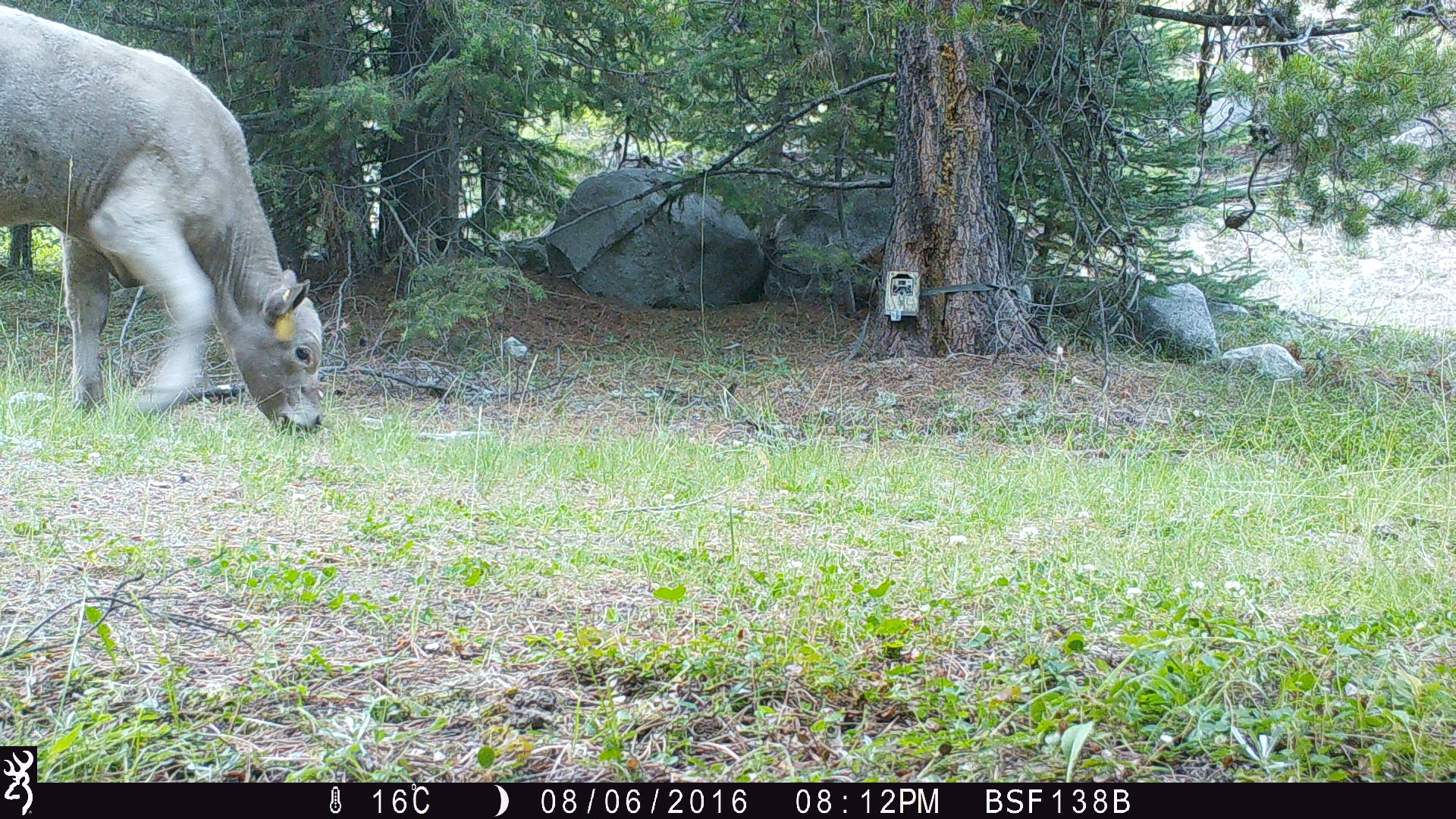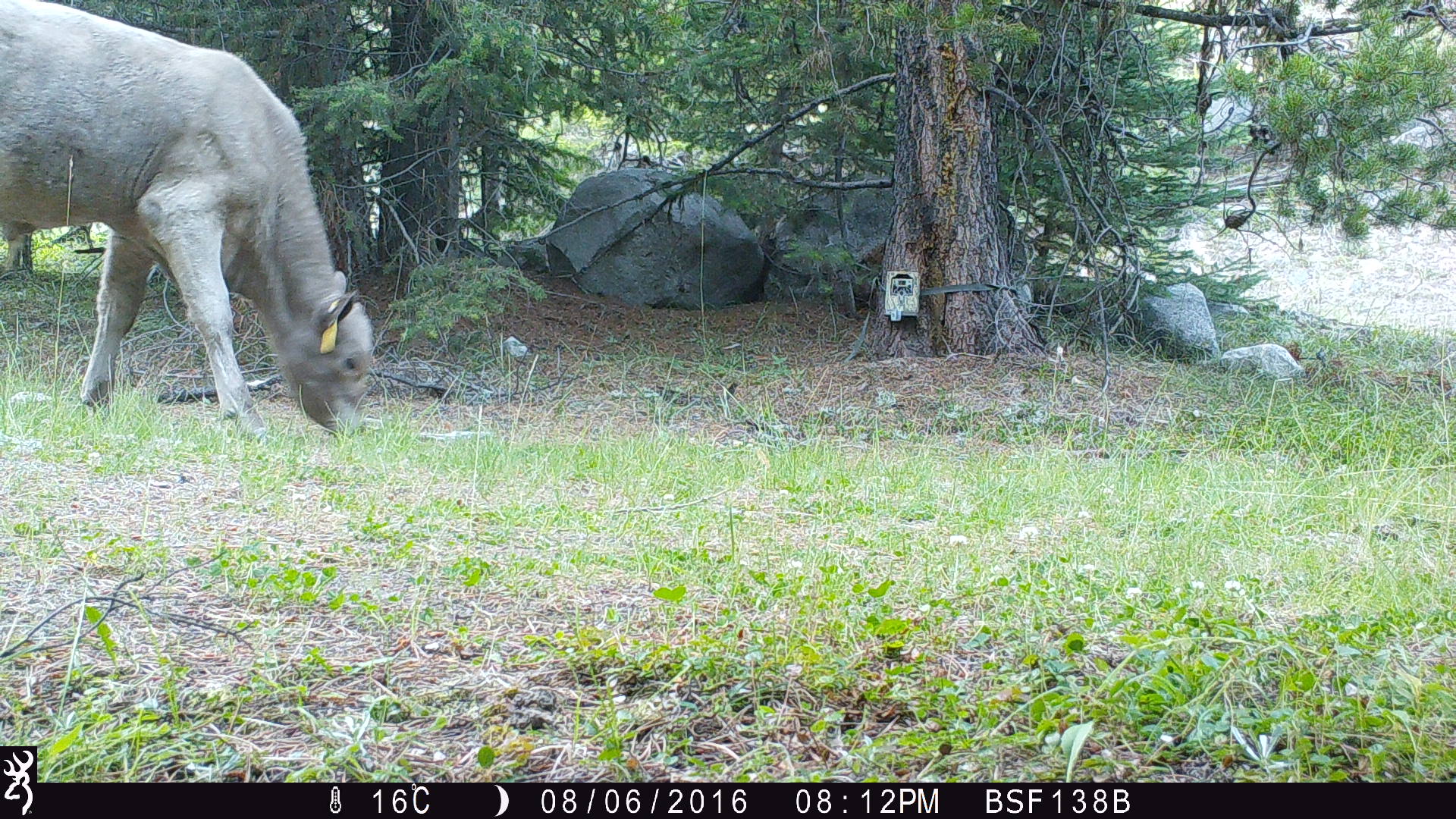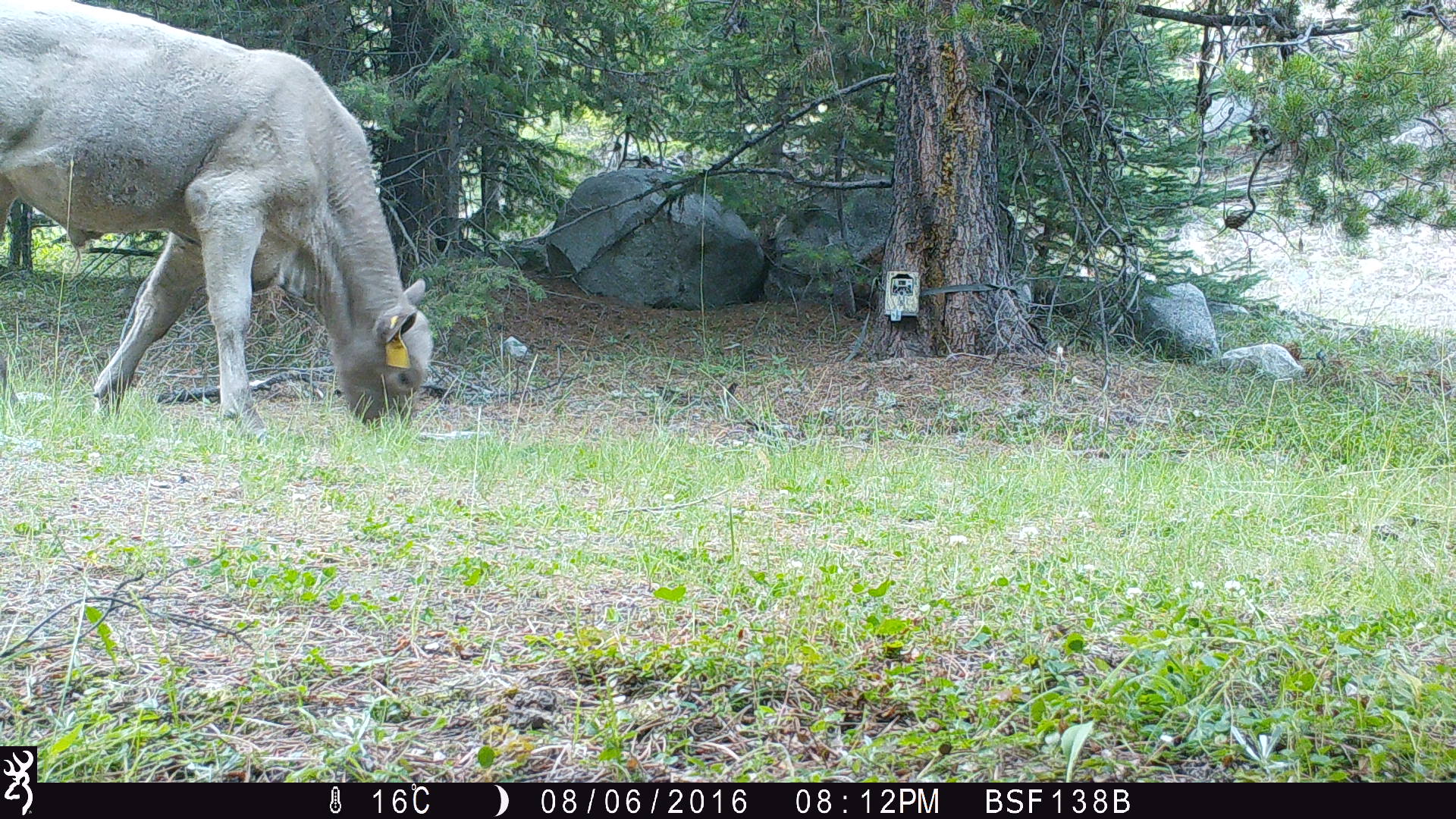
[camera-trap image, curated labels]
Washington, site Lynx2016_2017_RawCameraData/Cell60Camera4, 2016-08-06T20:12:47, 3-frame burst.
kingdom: Animalia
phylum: Chordata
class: Mammalia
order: Artiodactyla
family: Bovidae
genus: Bos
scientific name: Bos taurus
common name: domestic cattle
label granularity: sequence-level